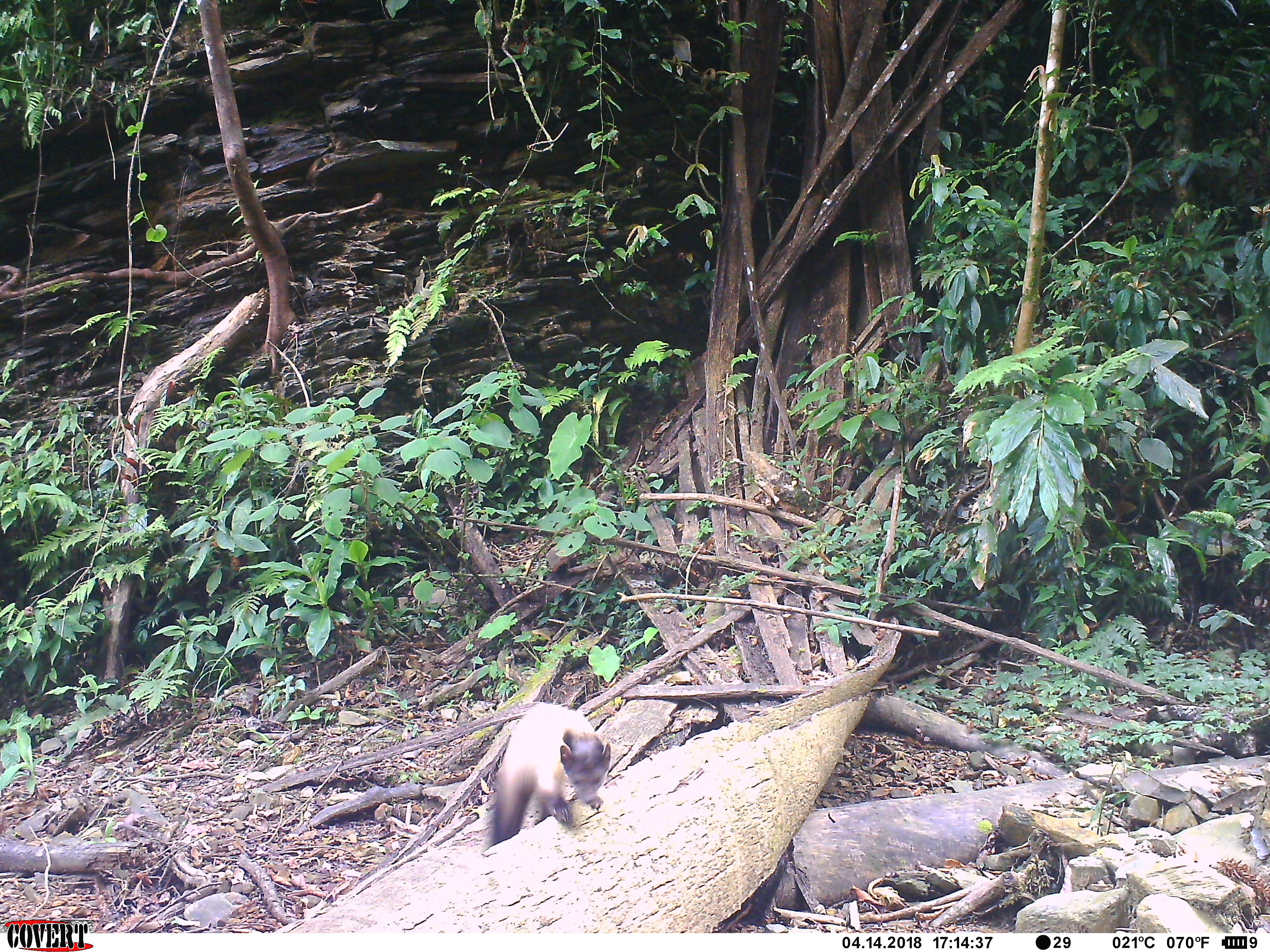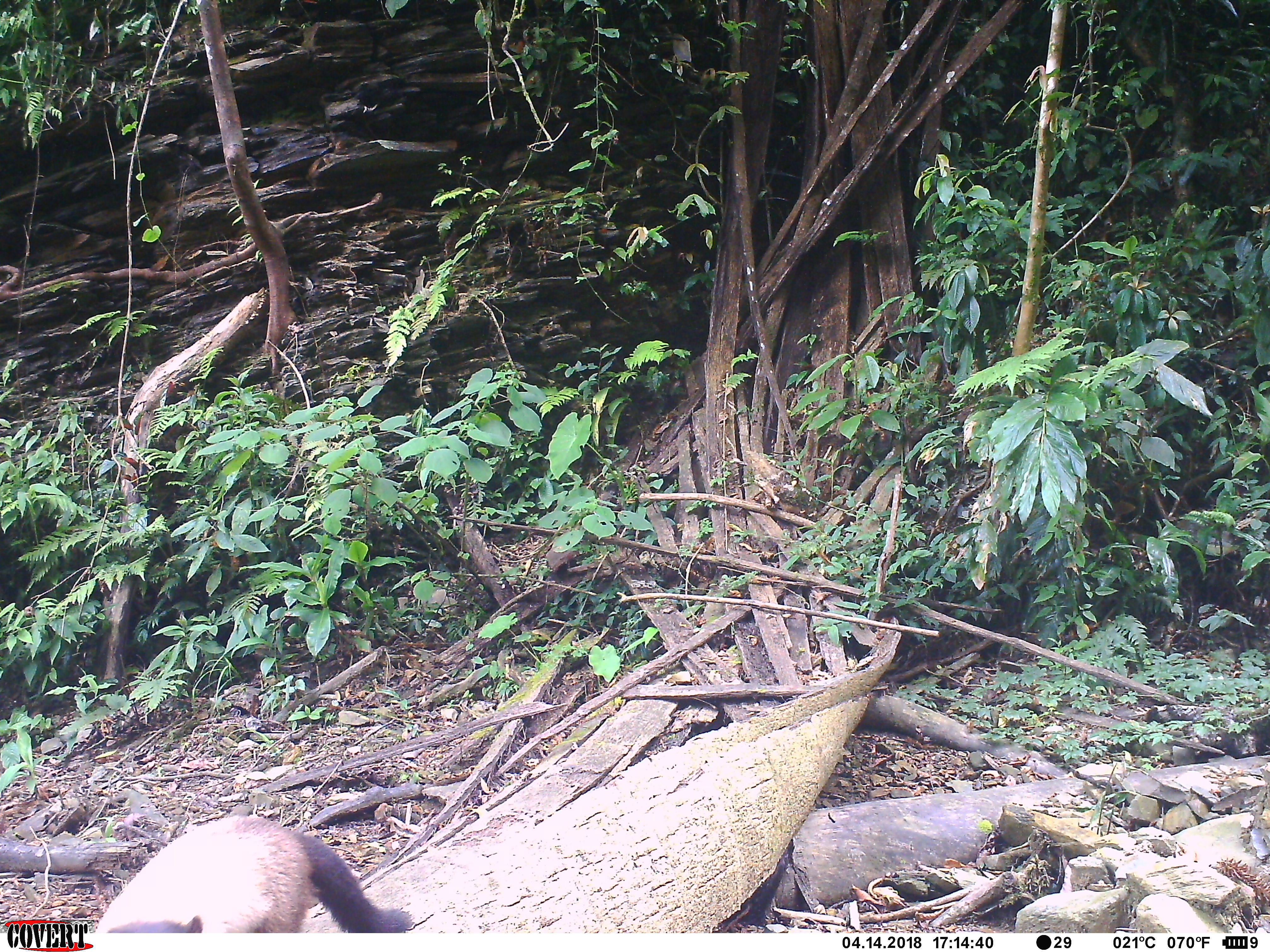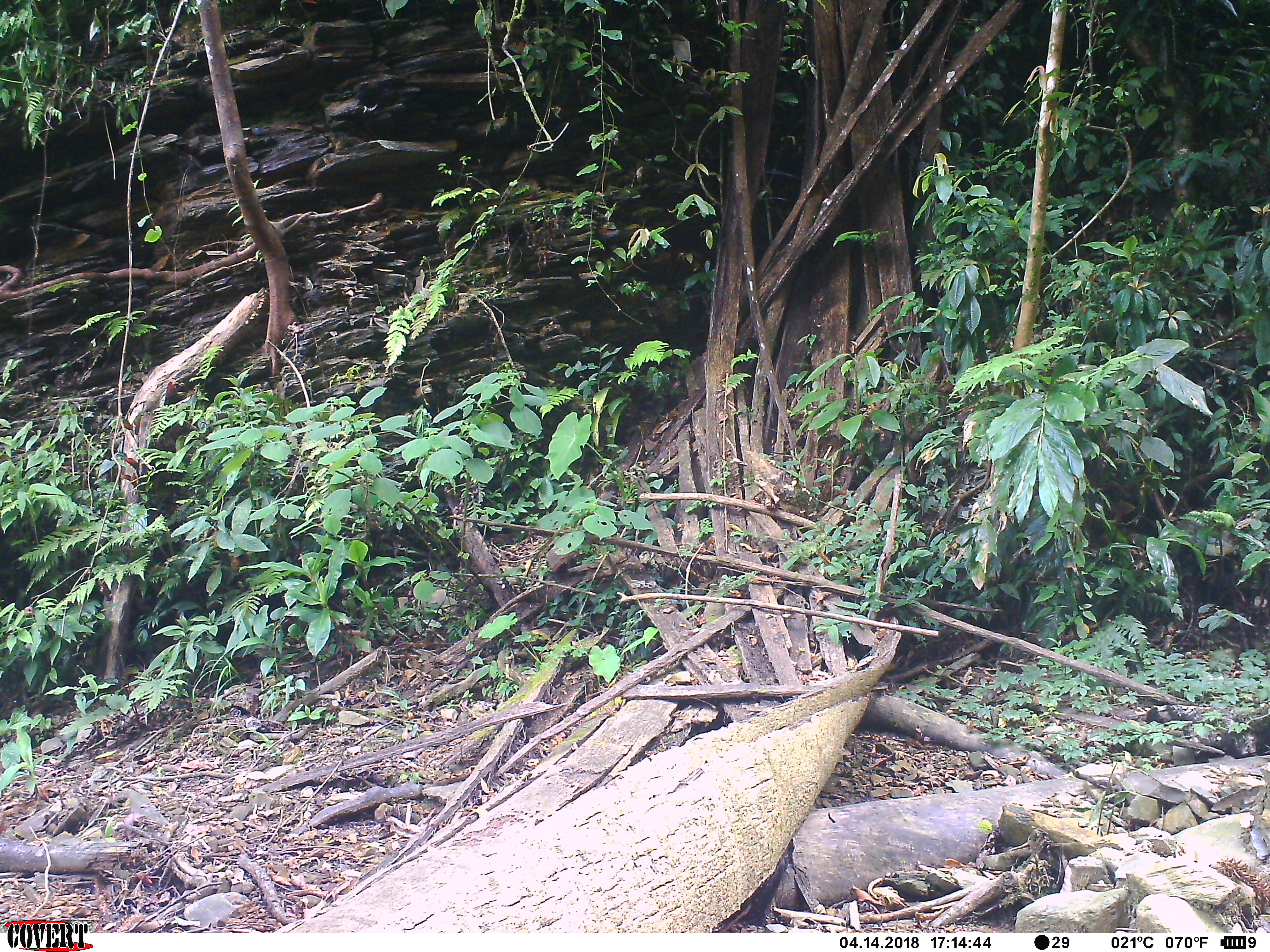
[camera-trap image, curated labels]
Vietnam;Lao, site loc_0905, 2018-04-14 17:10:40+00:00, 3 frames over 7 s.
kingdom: Animalia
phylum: Chordata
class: Mammalia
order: Carnivora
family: Mustelidae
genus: Martes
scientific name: Martes flavigula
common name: yellow-throated marten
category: yellow throated marten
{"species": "yellow throated marten (yellow-throated marten) (Martes flavigula)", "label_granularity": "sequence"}